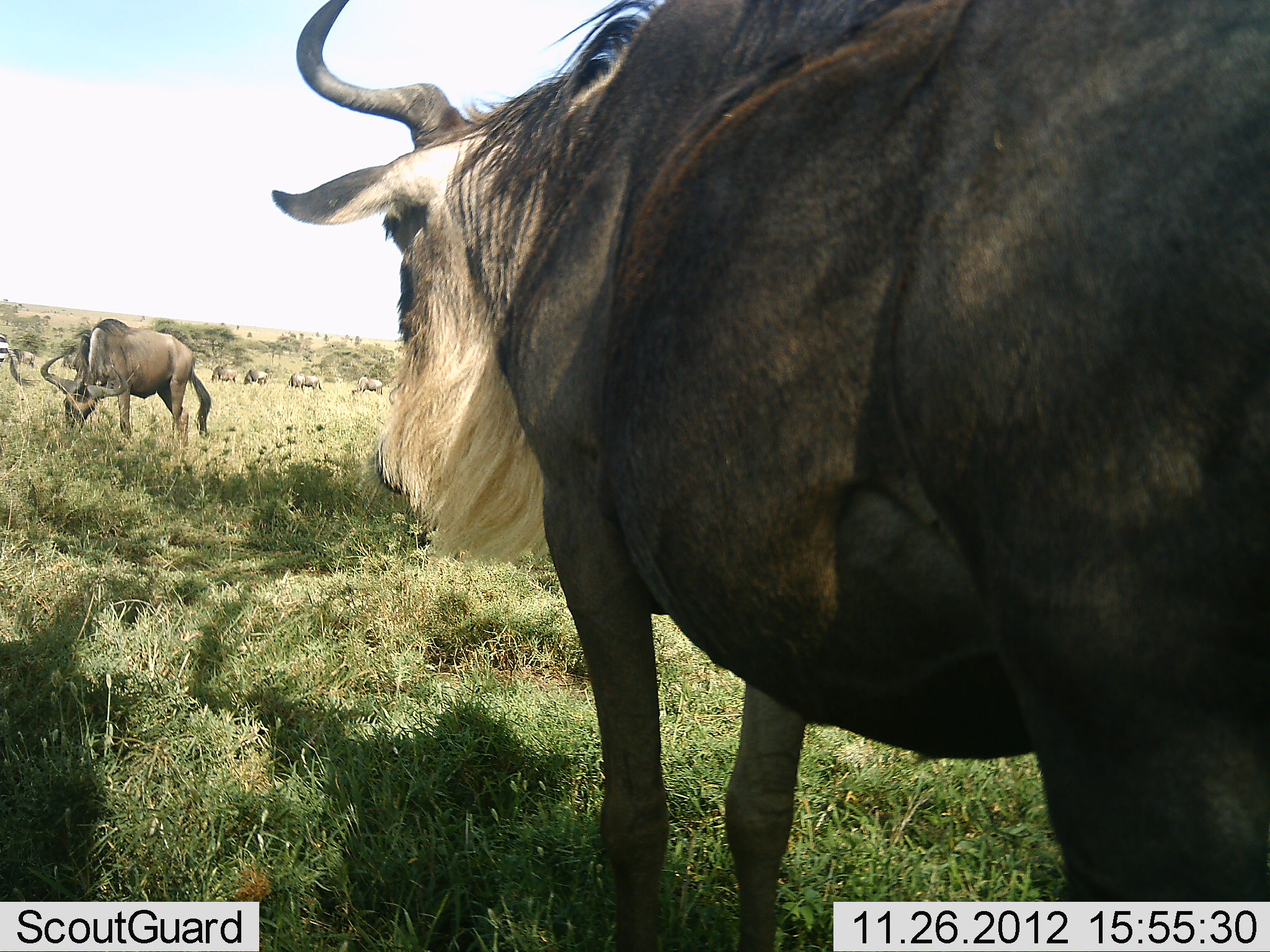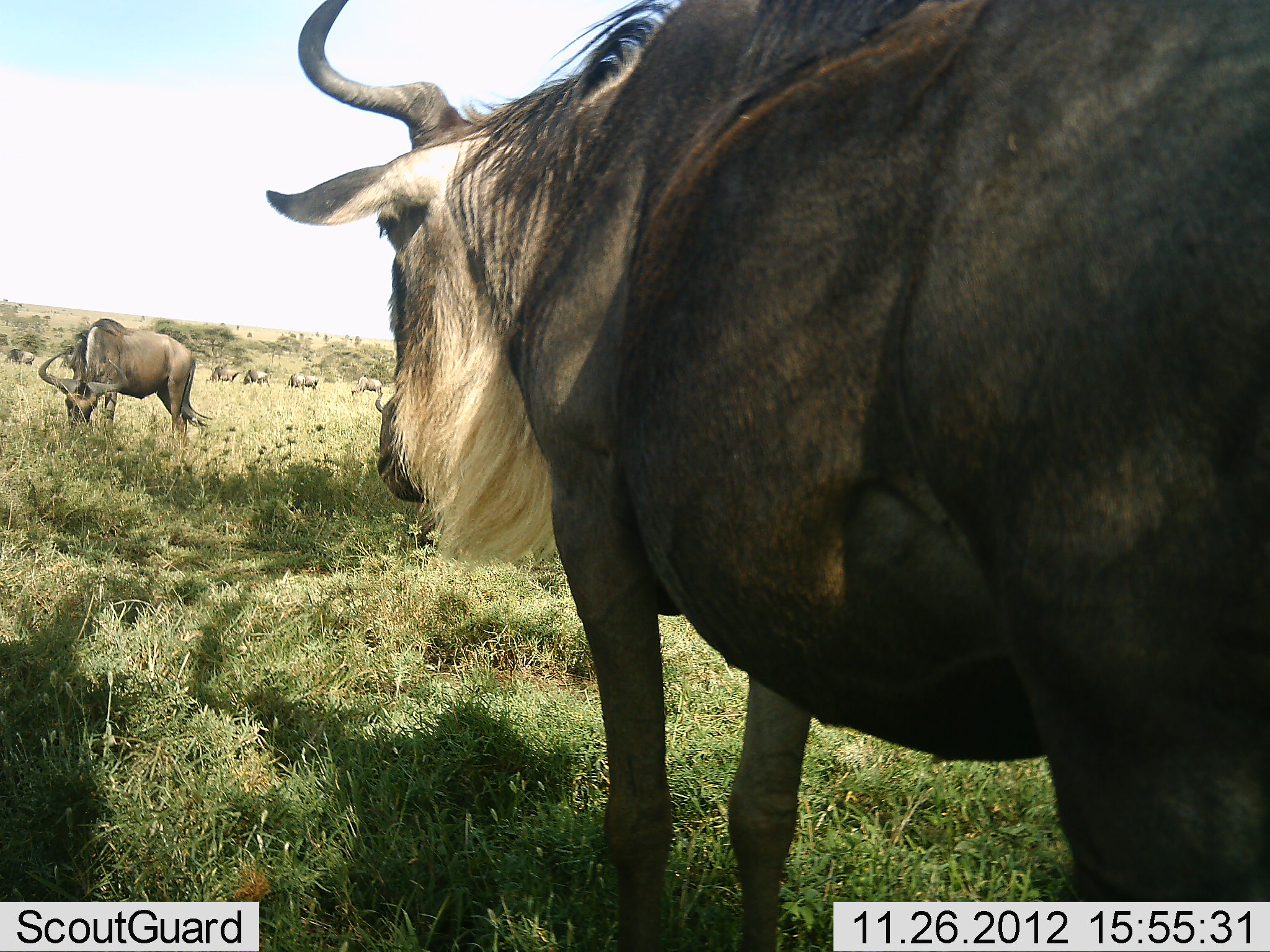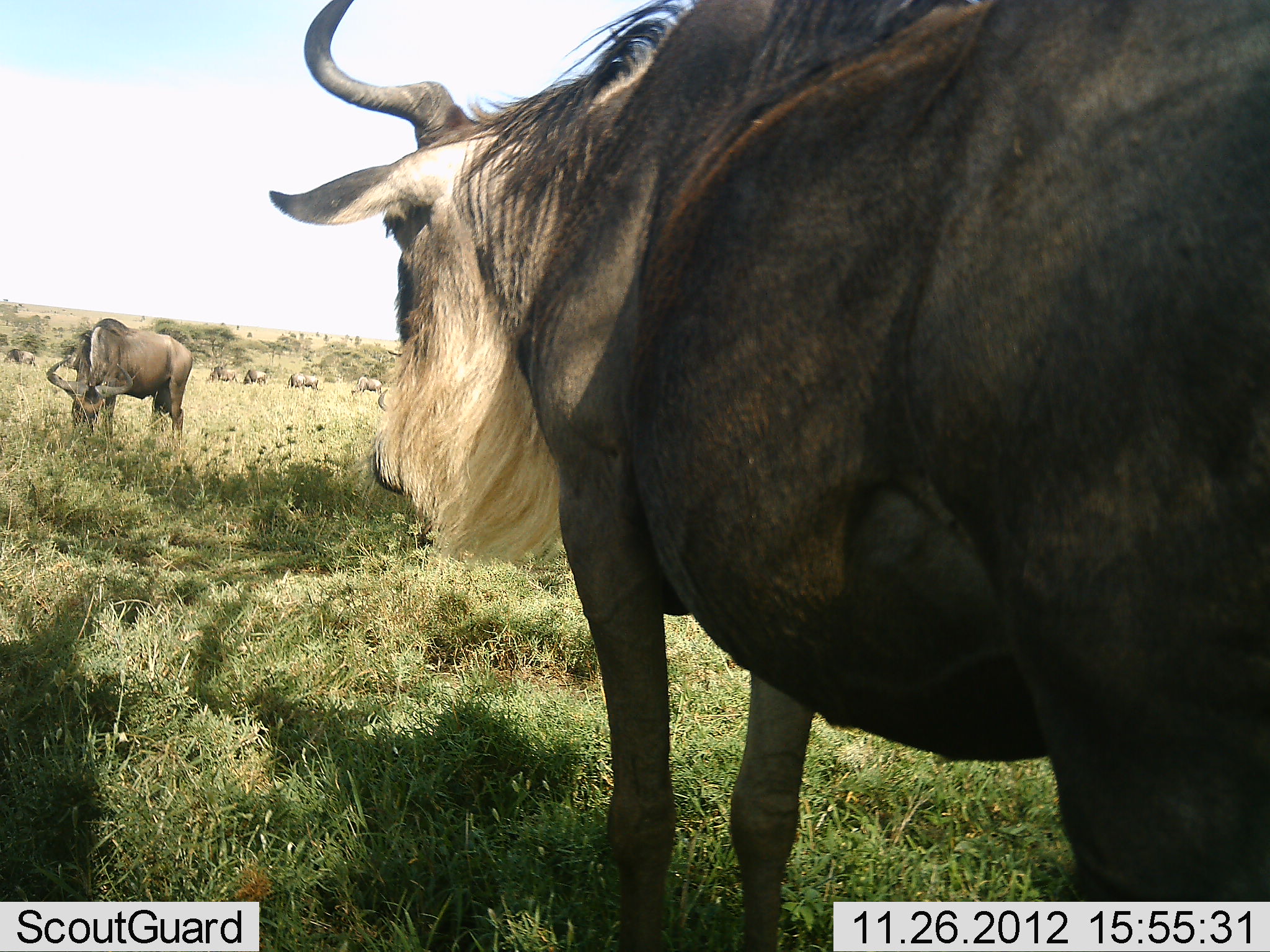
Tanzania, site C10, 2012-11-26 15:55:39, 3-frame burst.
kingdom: Animalia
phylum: Chordata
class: Mammalia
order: Artiodactyla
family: Bovidae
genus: Connochaetes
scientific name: Connochaetes taurinus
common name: blue wildebeest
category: wildebeest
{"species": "wildebeest (blue wildebeest) (Connochaetes taurinus)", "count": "7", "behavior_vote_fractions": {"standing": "92%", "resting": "0%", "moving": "15%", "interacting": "0%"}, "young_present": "0%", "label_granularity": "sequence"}